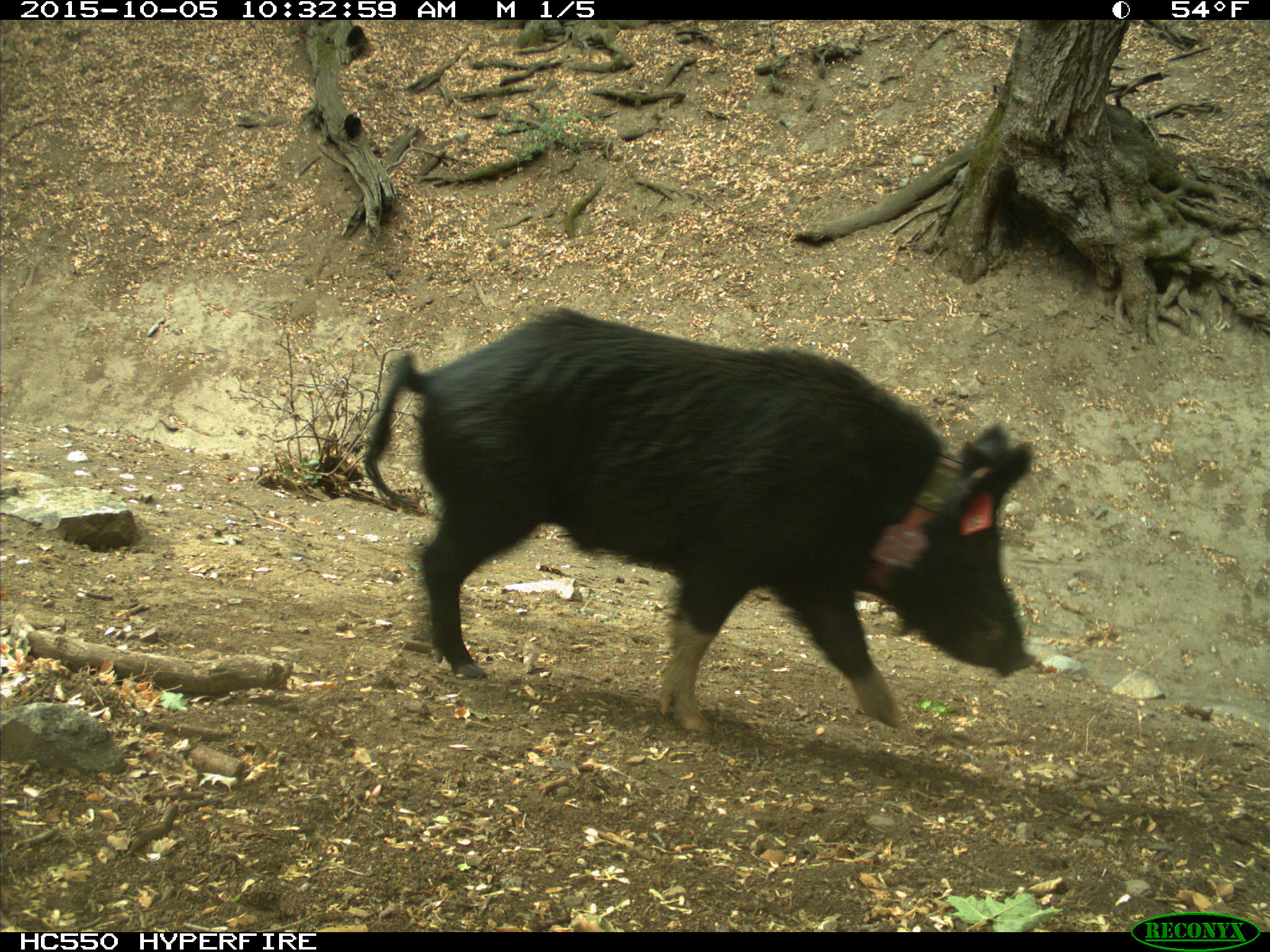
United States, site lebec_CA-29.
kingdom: Animalia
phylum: Chordata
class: Mammalia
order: Artiodactyla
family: Suidae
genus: Sus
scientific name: Sus scrofa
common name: wild boar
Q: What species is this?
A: Sus scrofa (wild boar).